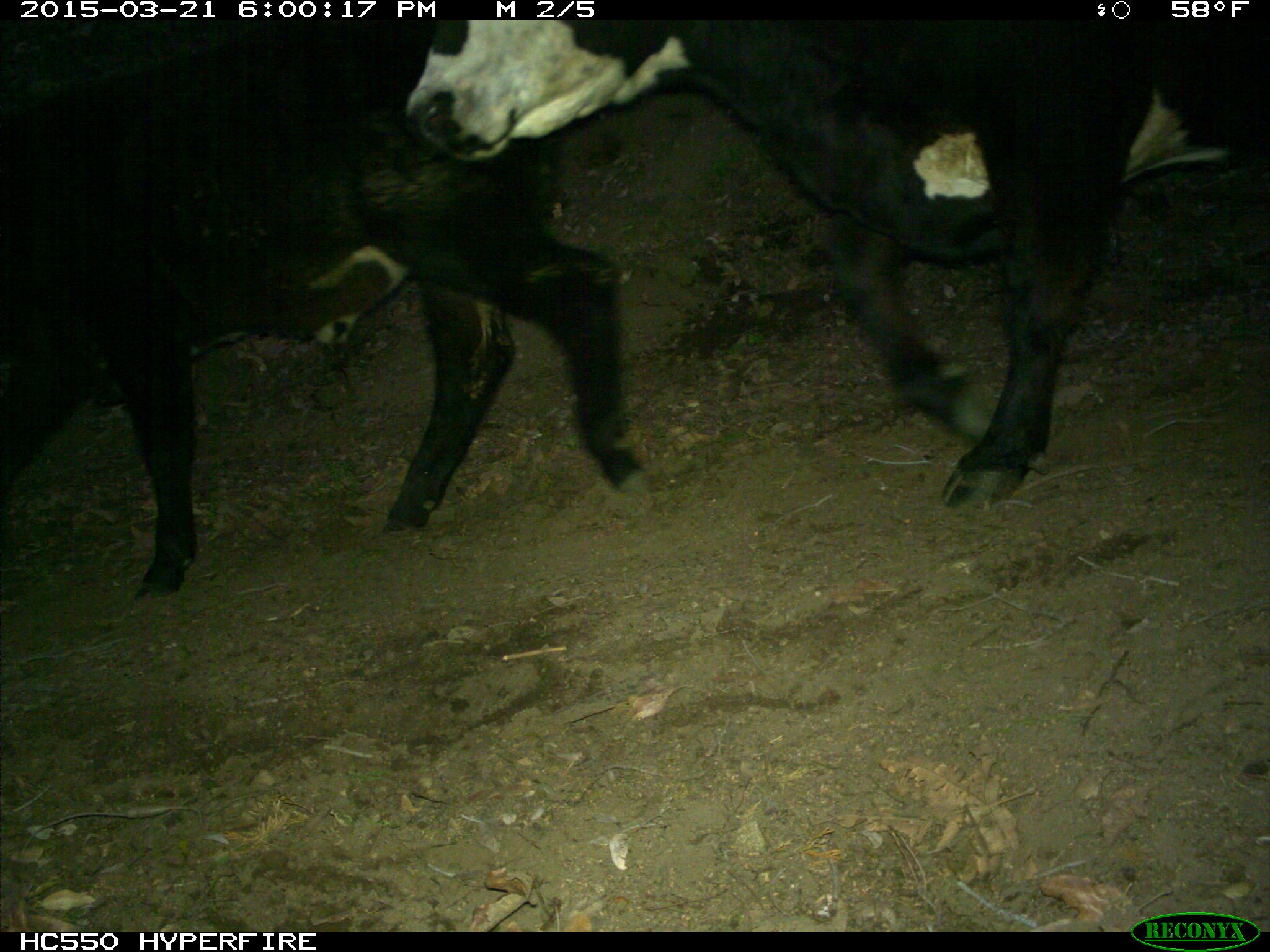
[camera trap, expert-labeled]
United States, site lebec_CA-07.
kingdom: Animalia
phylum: Chordata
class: Mammalia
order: Artiodactyla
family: Bovidae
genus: Bos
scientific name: Bos taurus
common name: domestic cow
Bos taurus (domestic cow).